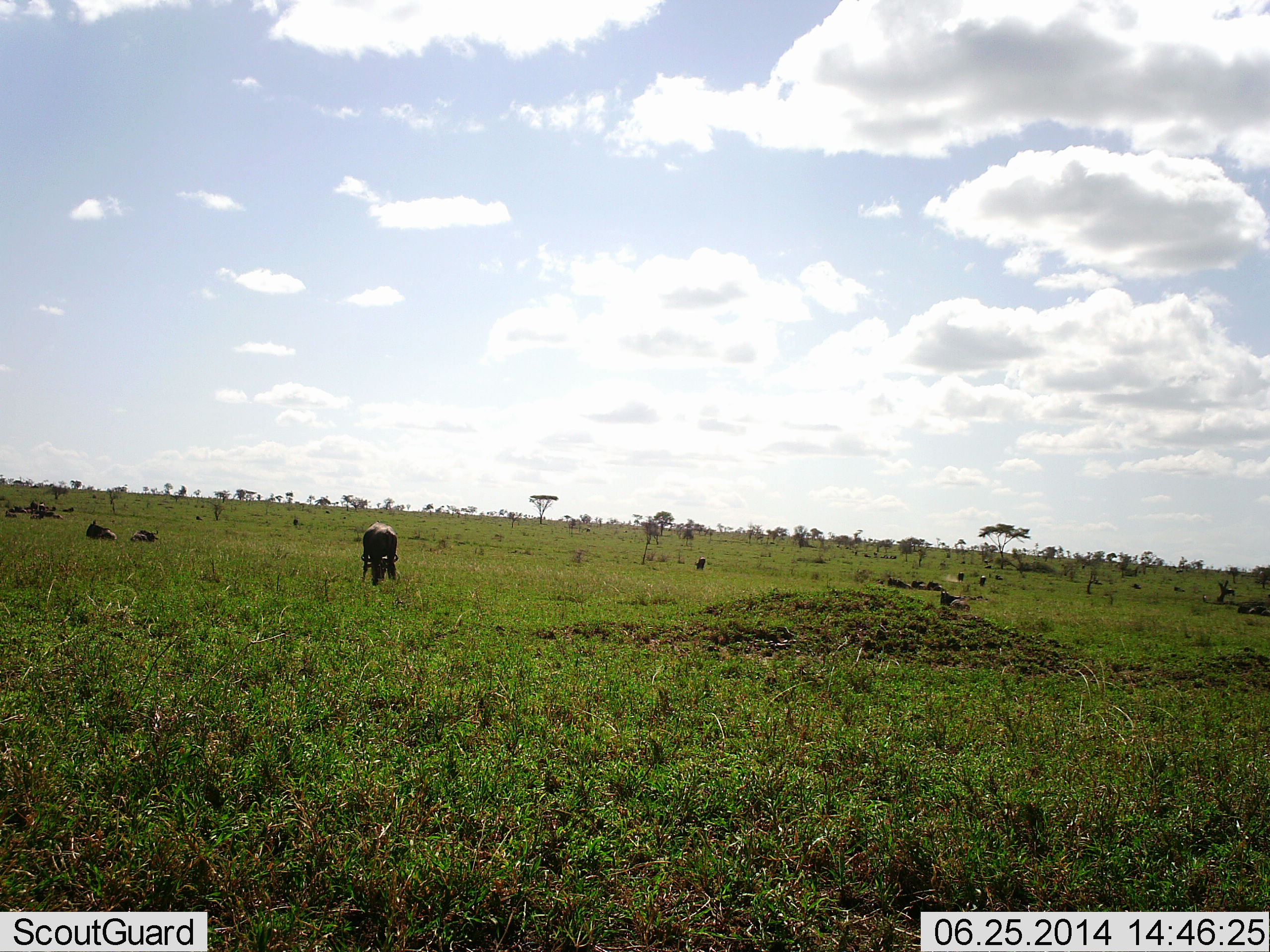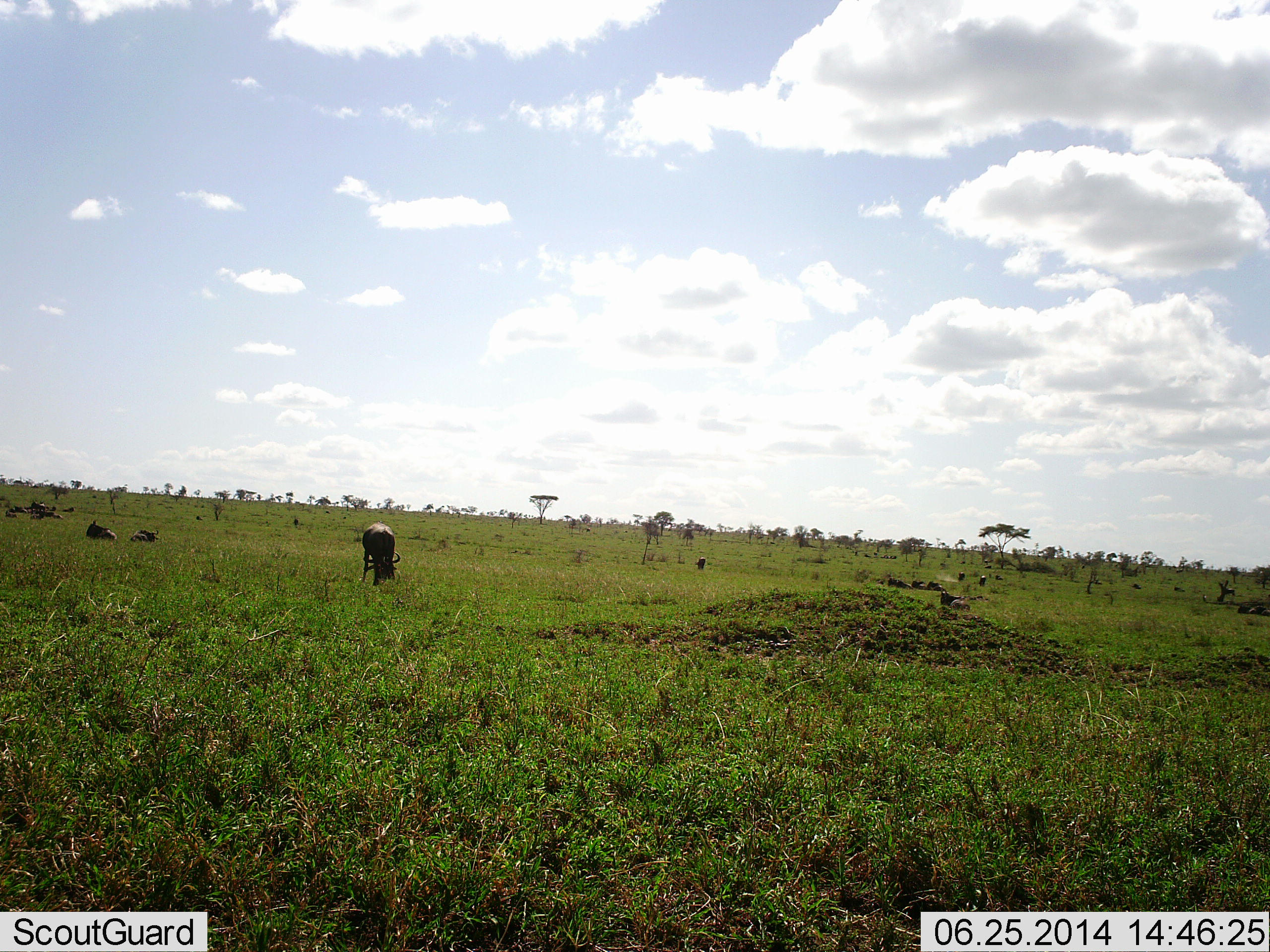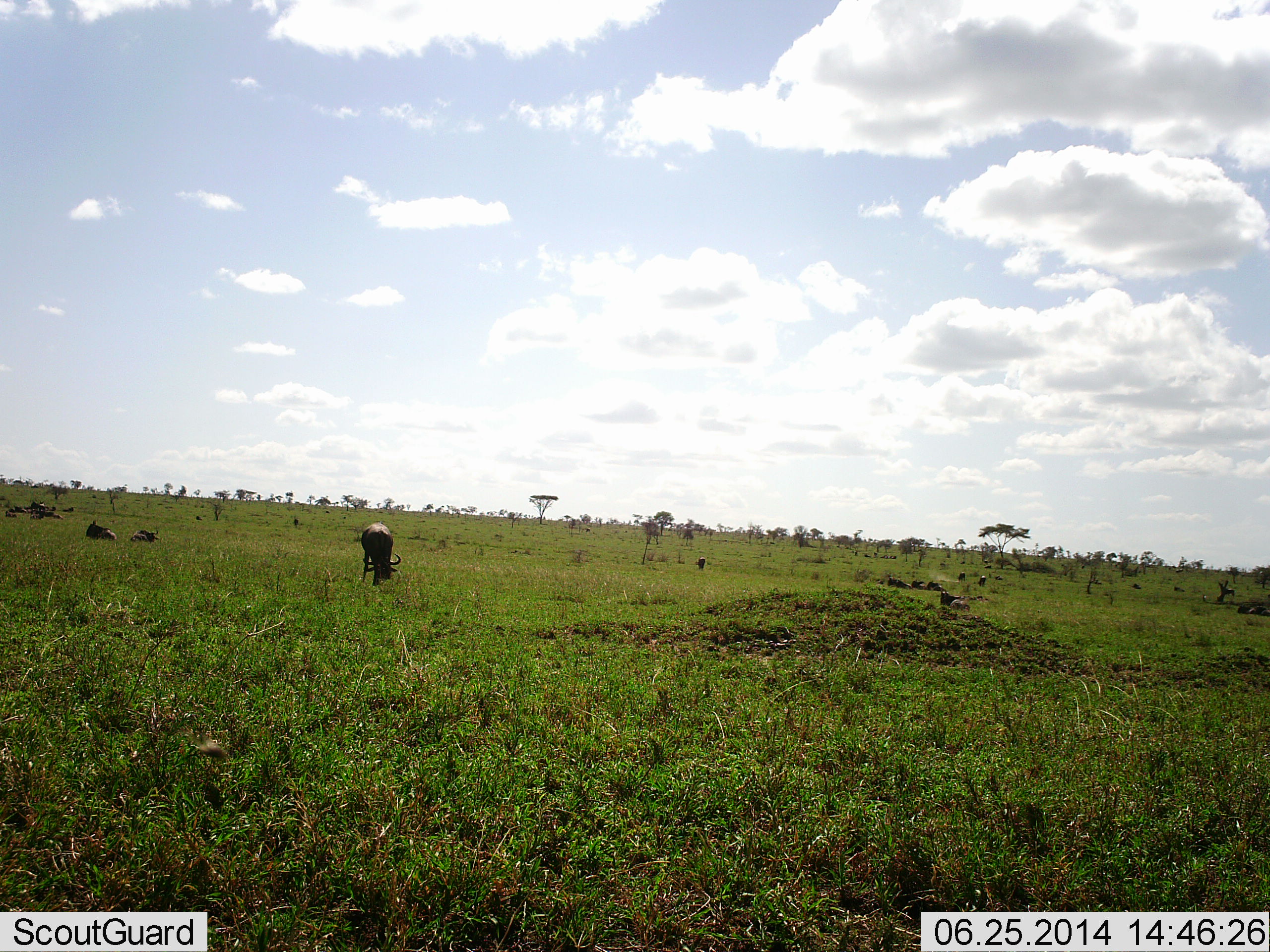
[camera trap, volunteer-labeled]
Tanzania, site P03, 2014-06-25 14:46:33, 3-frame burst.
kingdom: Animalia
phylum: Chordata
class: Mammalia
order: Artiodactyla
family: Bovidae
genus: Connochaetes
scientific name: Connochaetes taurinus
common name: blue wildebeest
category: wildebeest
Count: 8.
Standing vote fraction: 30%.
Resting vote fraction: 70%.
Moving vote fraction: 20%.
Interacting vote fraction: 0%.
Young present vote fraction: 0%.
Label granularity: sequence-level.